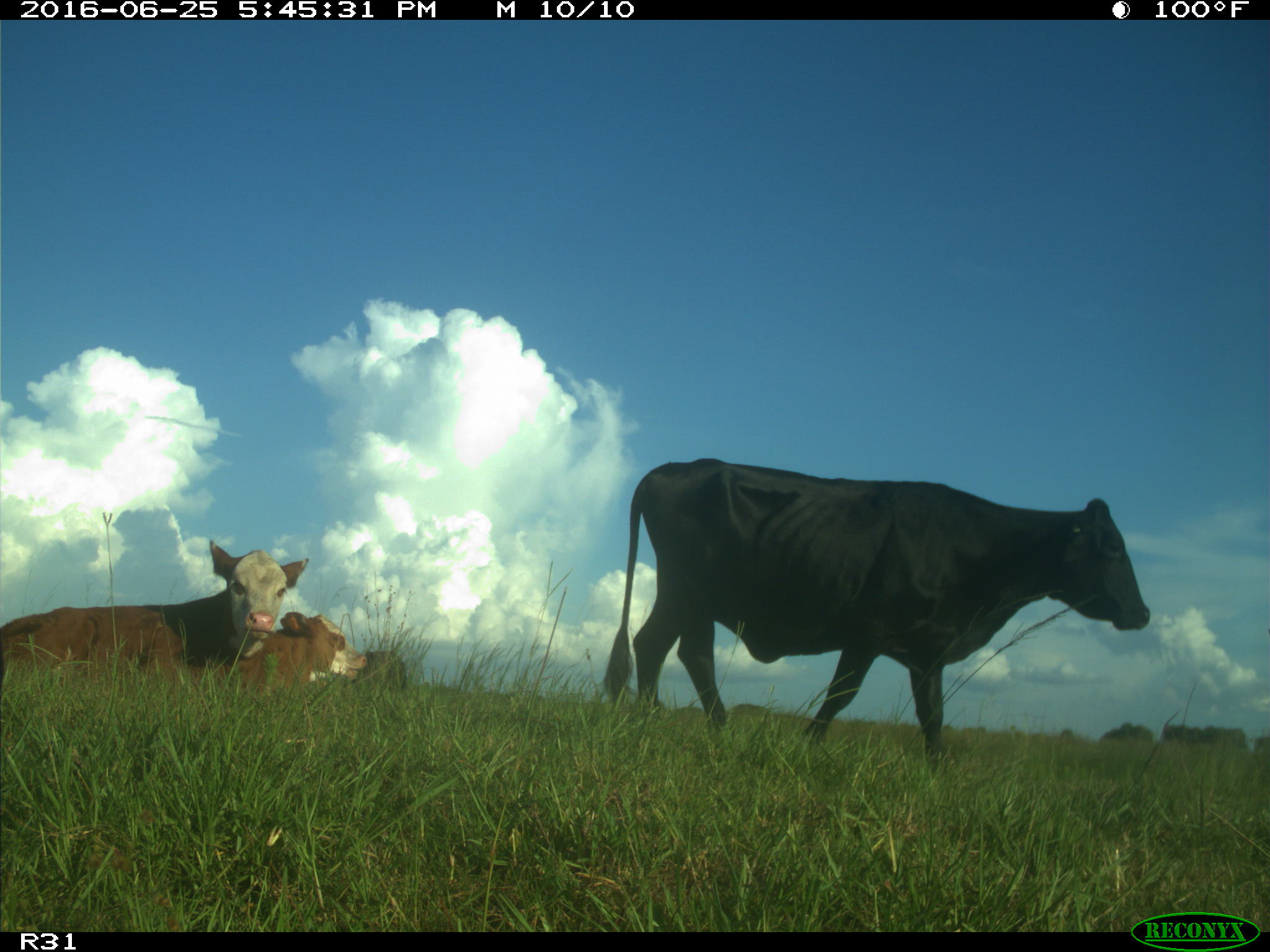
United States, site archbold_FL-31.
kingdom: Animalia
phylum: Chordata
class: Mammalia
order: Artiodactyla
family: Bovidae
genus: Bos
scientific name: Bos taurus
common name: domestic cow